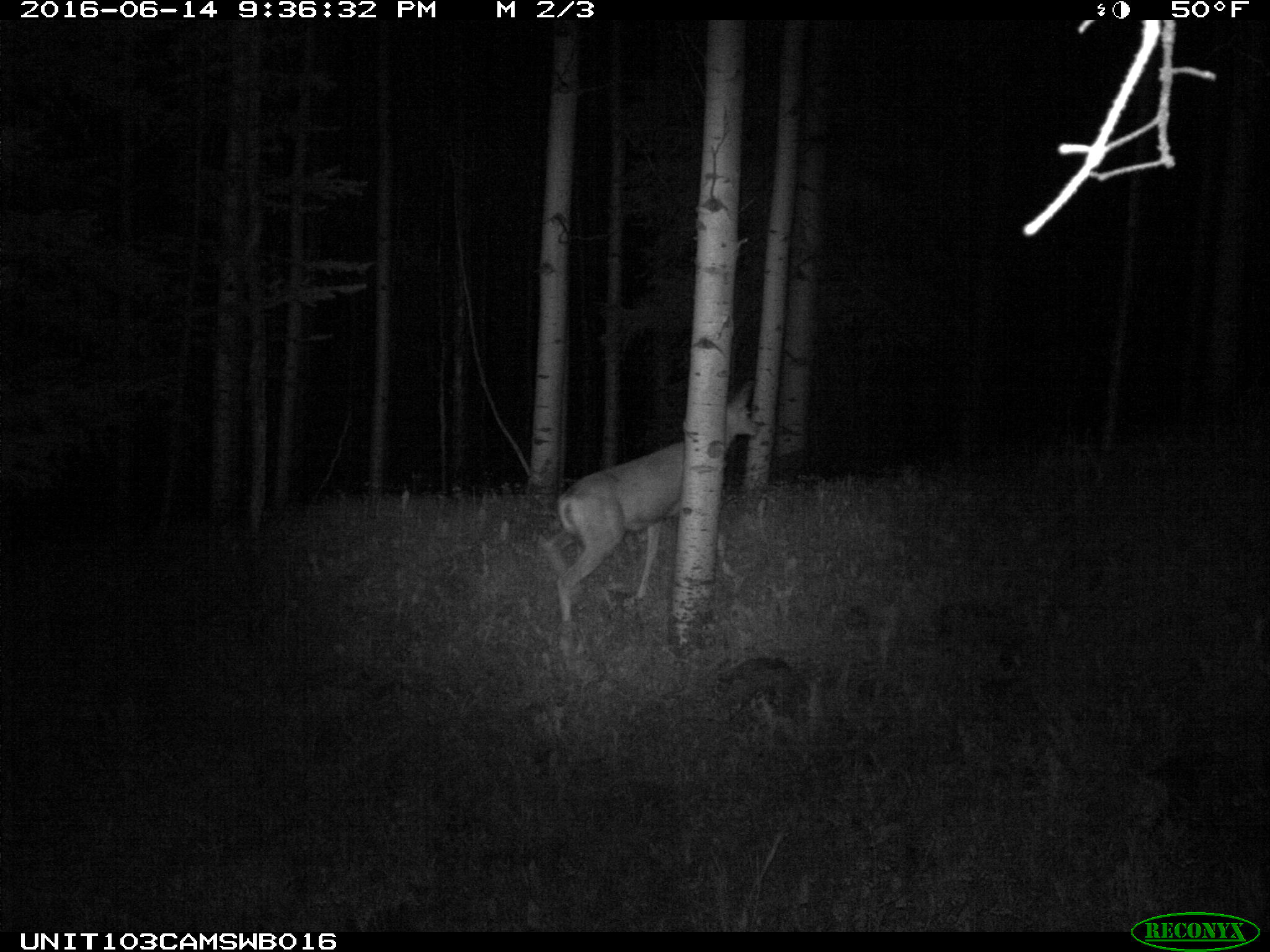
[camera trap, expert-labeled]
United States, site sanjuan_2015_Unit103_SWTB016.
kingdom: Animalia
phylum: Chordata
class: Mammalia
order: Artiodactyla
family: Cervidae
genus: Odocoileus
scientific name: Odocoileus hemionus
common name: mule deer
Odocoileus hemionus (mule deer).